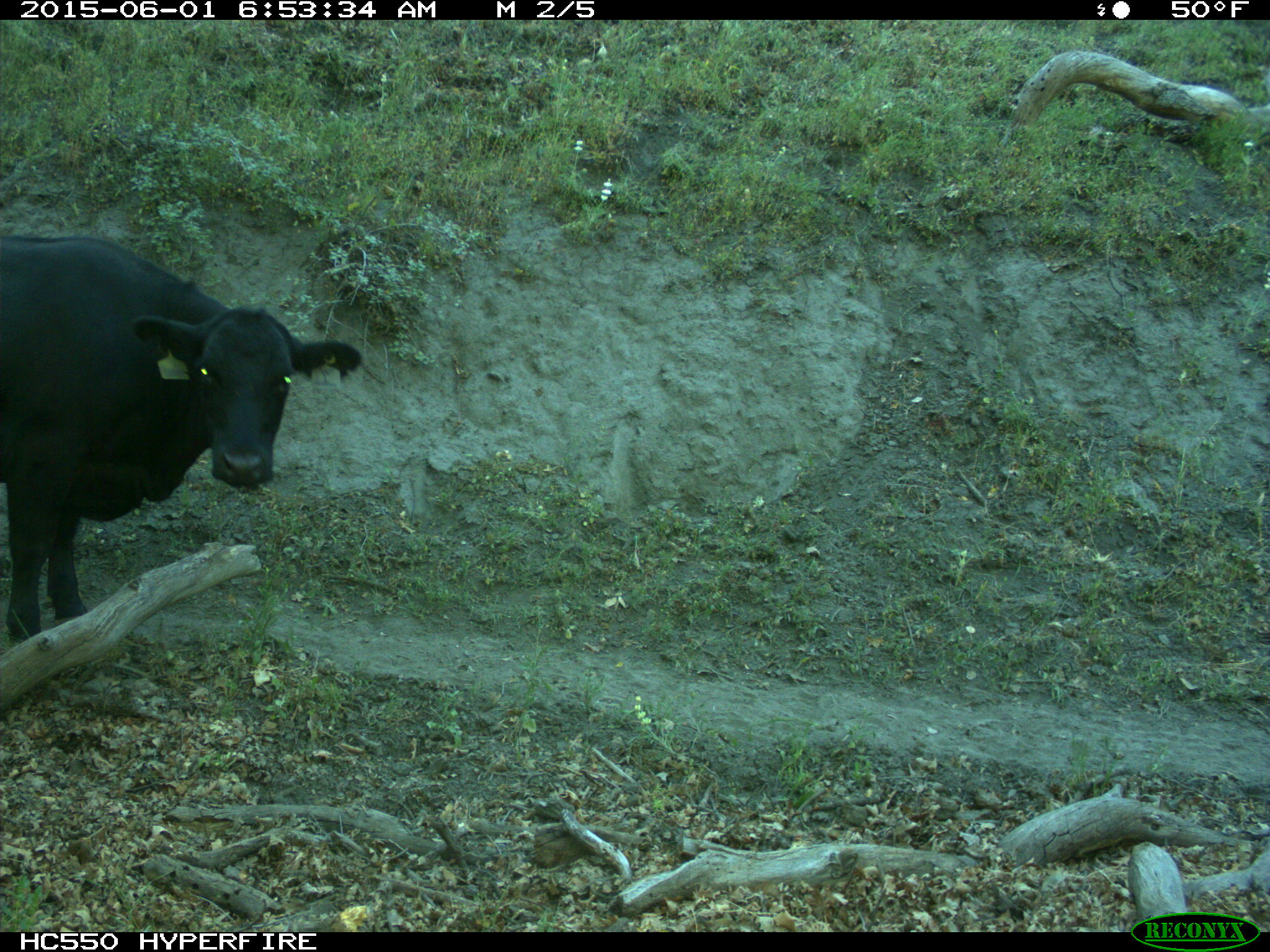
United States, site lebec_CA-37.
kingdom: Animalia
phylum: Chordata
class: Mammalia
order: Artiodactyla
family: Bovidae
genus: Bos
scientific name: Bos taurus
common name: domestic cow